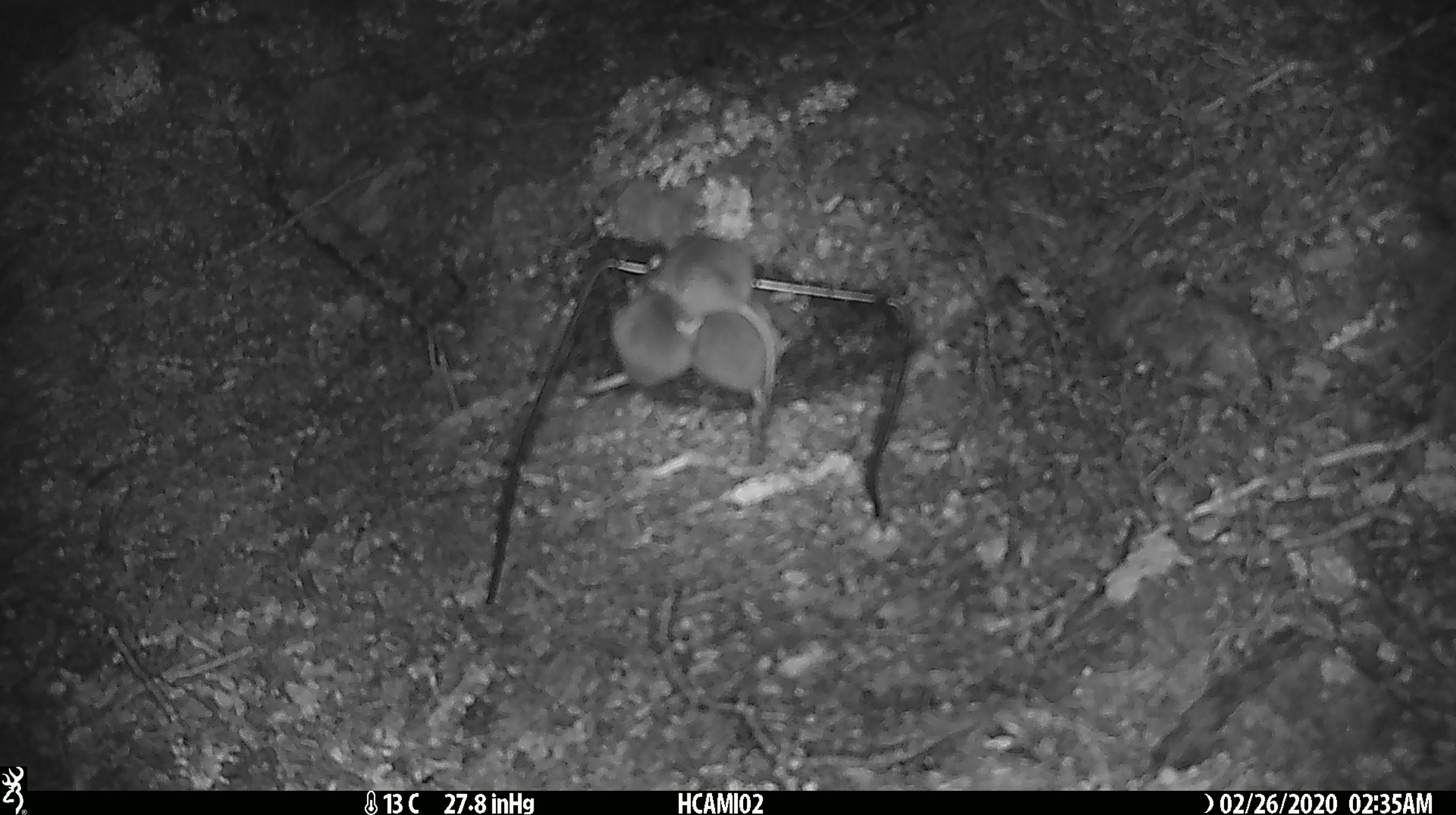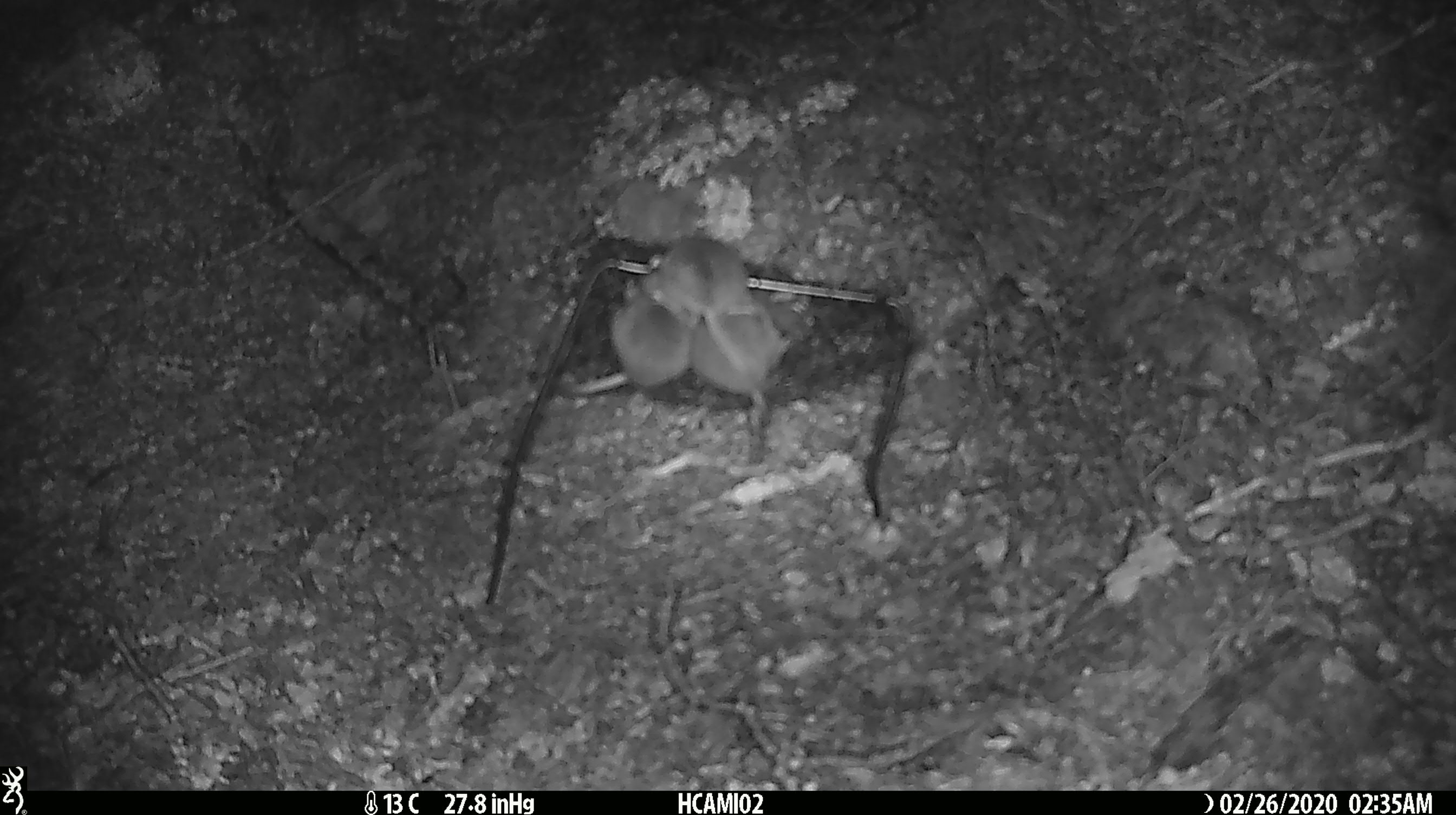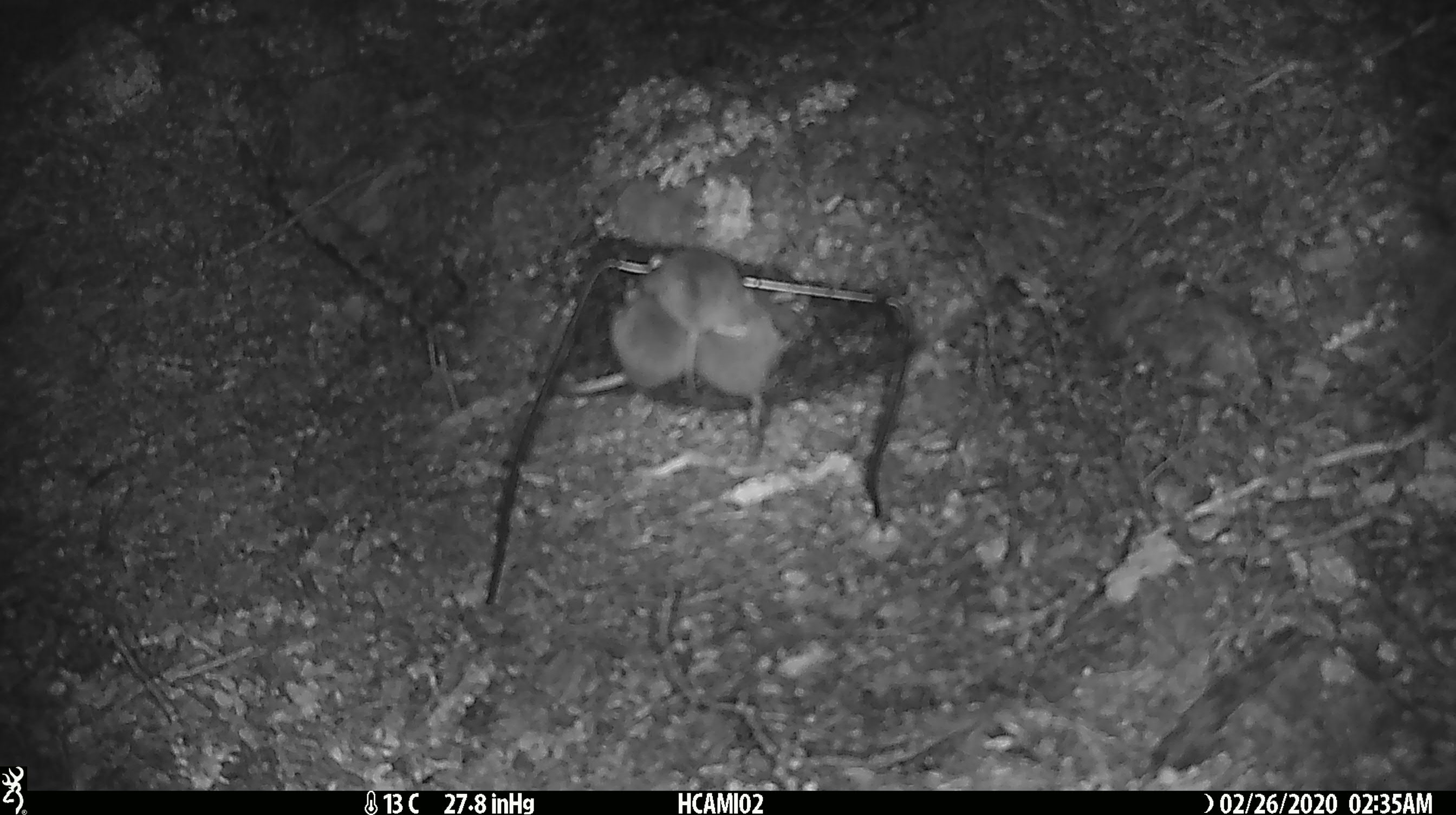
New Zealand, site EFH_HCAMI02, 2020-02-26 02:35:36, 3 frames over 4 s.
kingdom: Animalia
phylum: Chordata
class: Mammalia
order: Rodentia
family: Muridae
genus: Mus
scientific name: Mus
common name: mouse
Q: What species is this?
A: Mouse (Mus).